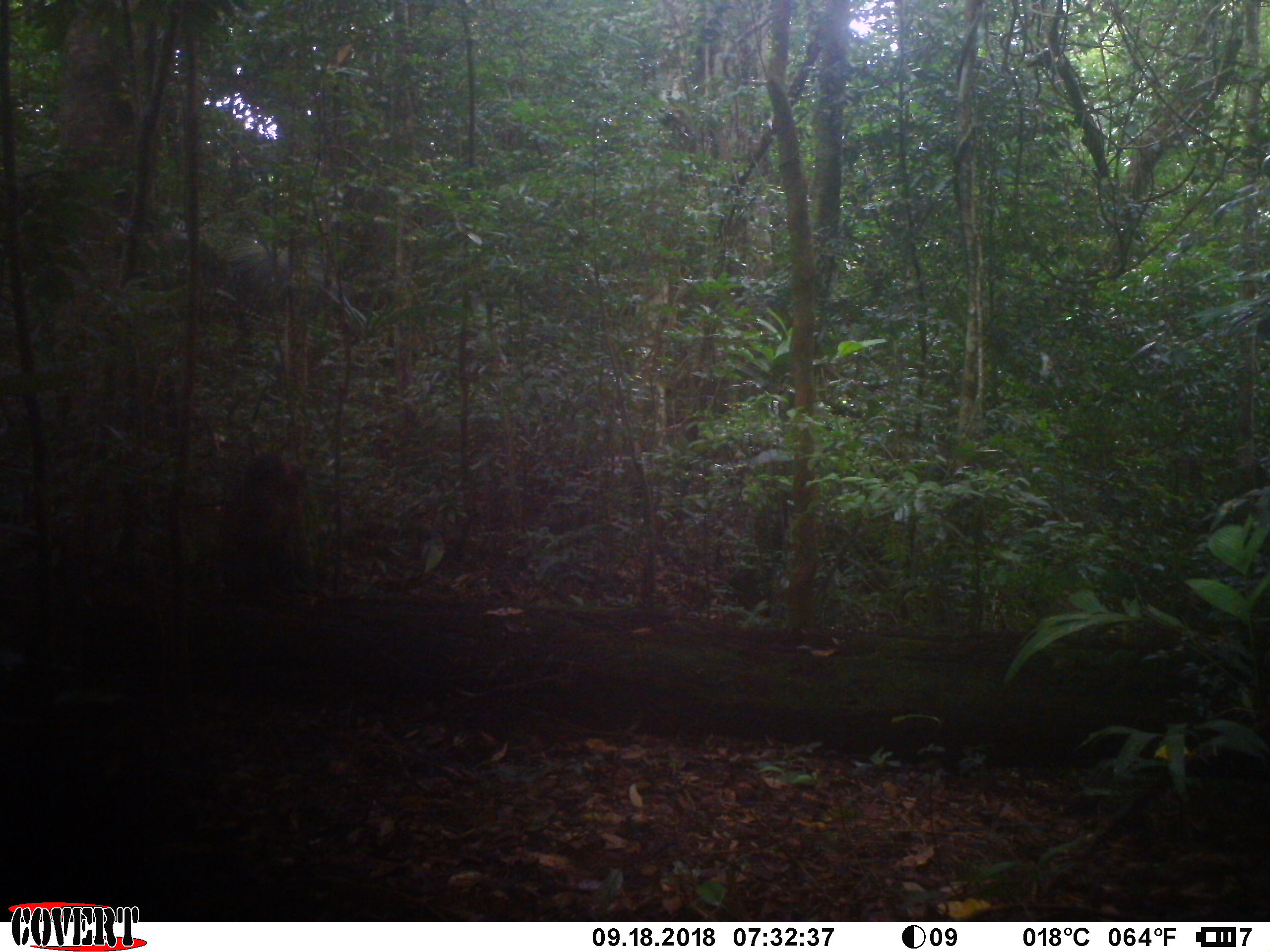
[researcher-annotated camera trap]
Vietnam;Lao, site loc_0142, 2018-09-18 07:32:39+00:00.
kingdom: Animalia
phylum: Chordata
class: Mammalia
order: Primates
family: Cercopithecidae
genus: Macaca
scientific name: Macaca arctoides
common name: stump-tailed macaque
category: stump tailed macaque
Stump tailed macaque (stump-tailed macaque) (Macaca arctoides). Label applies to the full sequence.